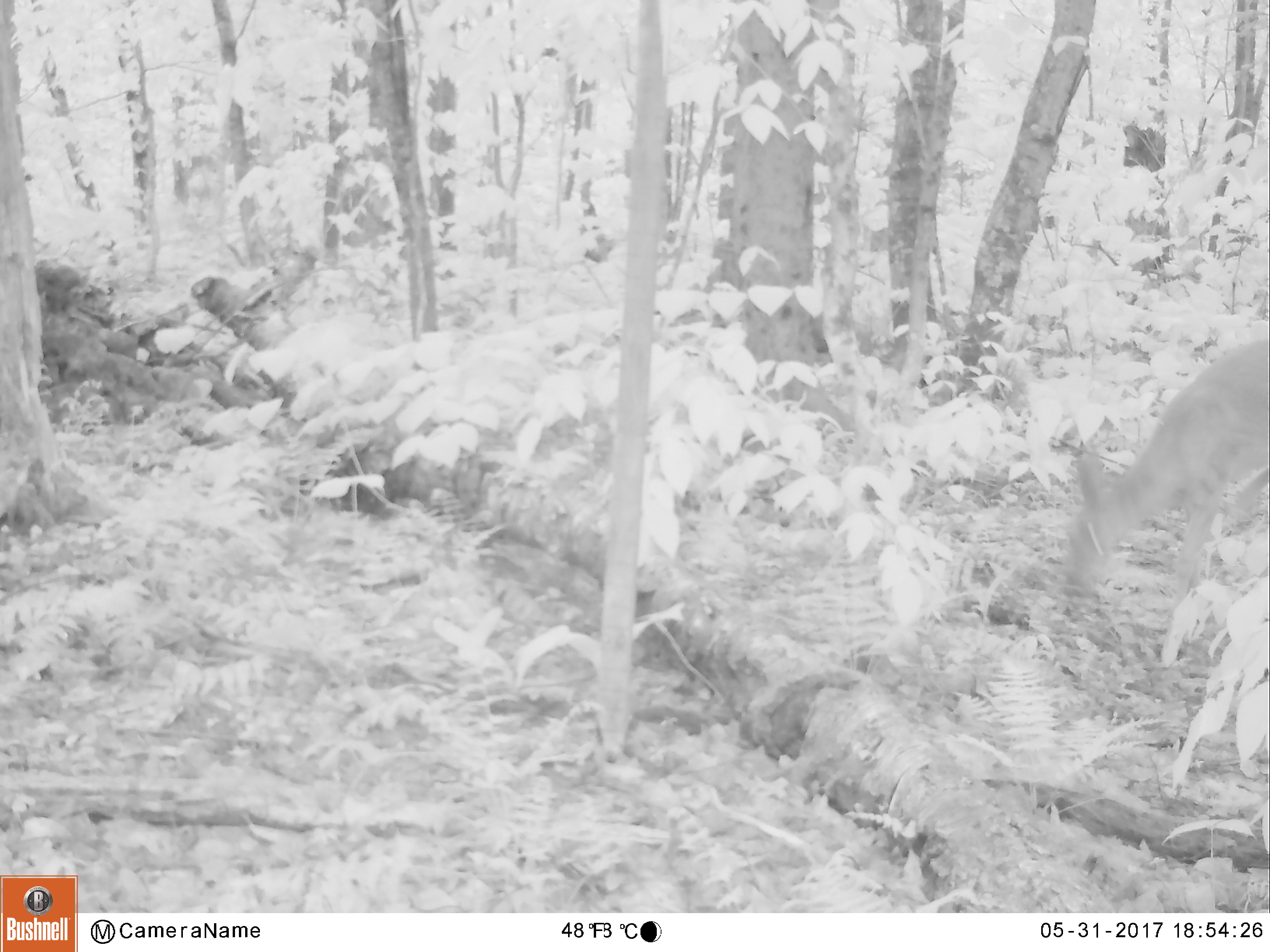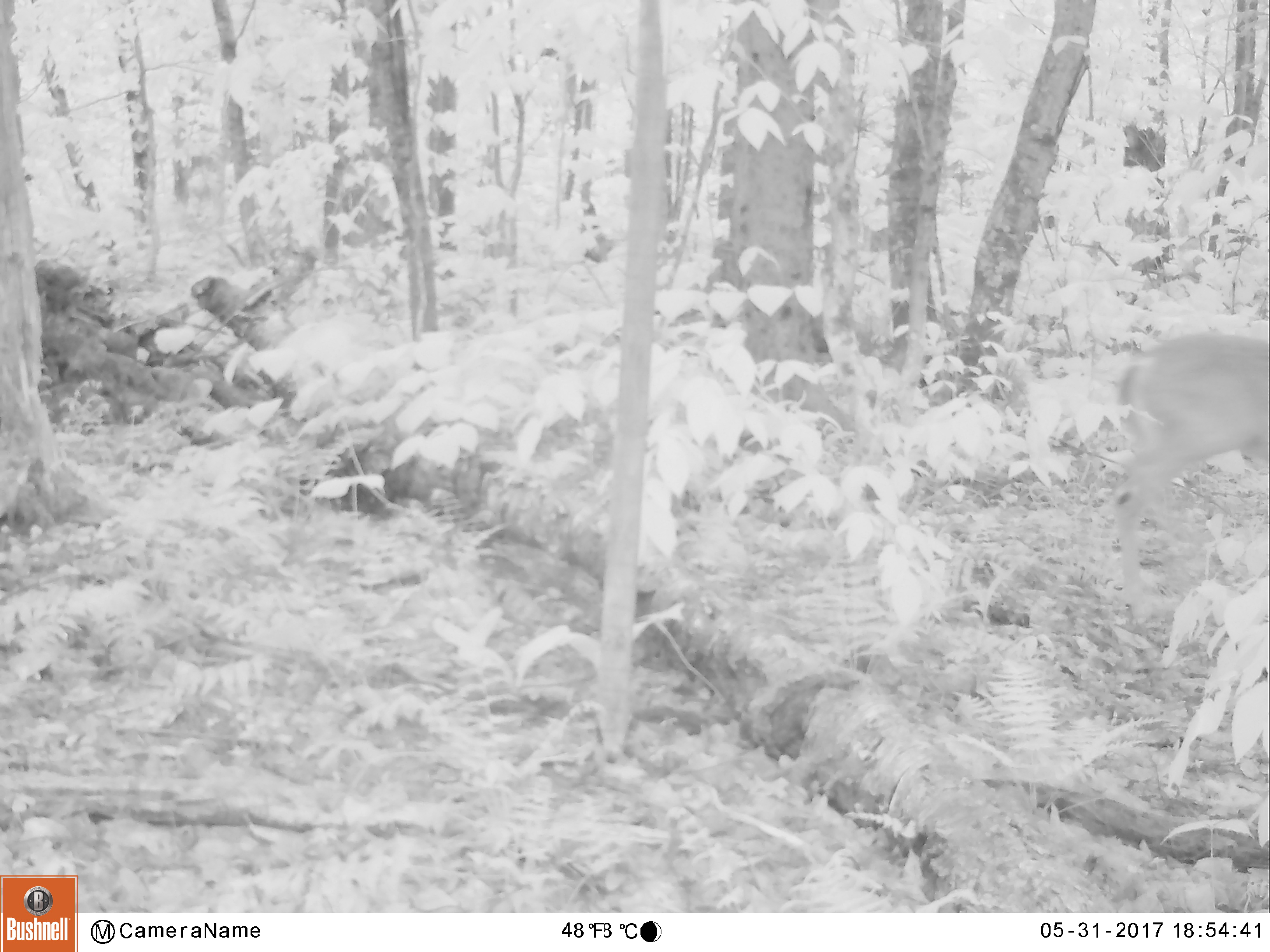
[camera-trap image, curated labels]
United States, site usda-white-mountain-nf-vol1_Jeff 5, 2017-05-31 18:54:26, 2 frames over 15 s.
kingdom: Animalia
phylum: Chordata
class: Mammalia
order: Artiodactyla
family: Cervidae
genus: Odocoileus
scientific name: Odocoileus virginianus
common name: white-tailed deer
White-tailed deer (Odocoileus virginianus).